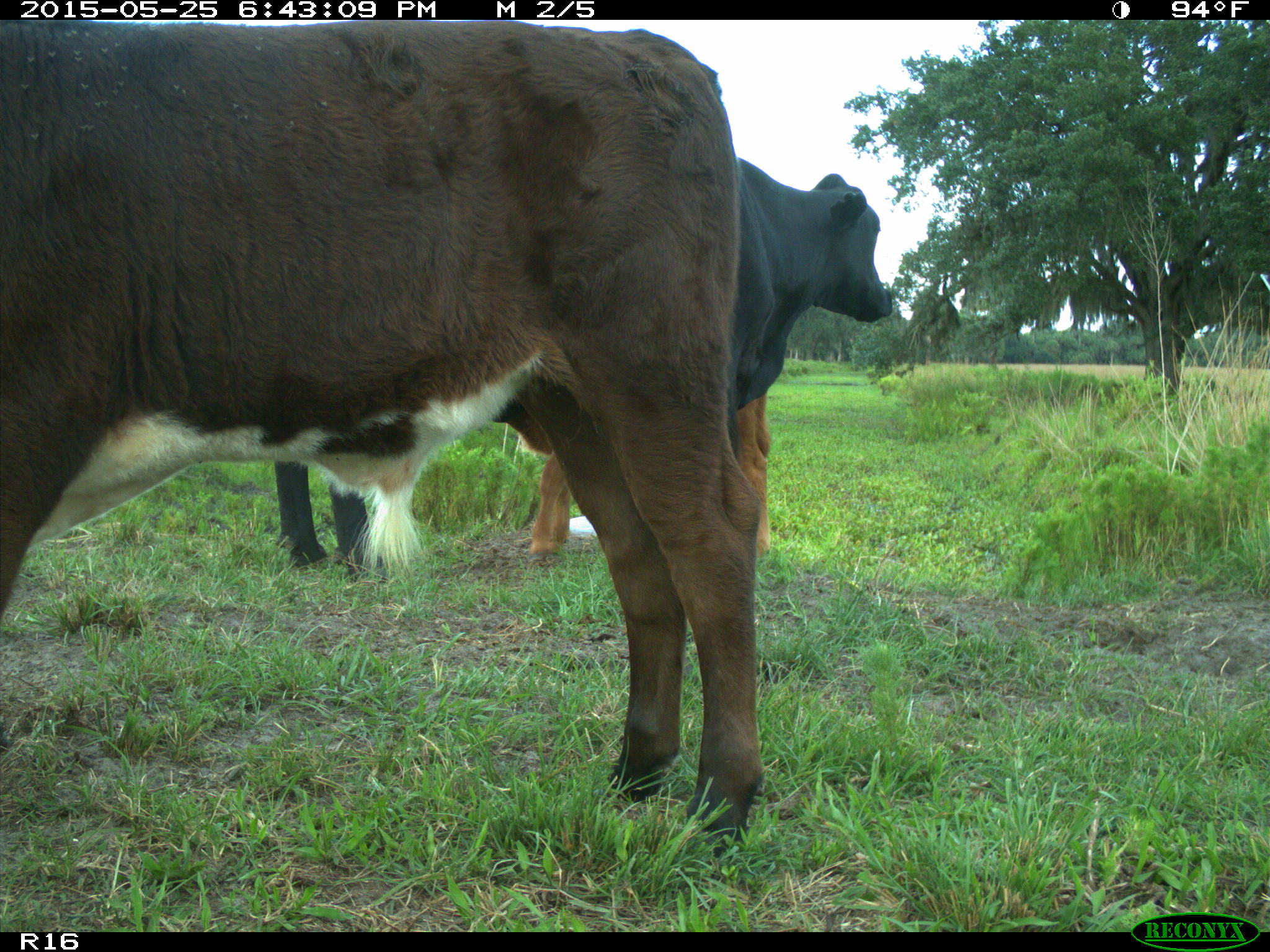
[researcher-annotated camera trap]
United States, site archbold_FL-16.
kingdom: Animalia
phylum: Chordata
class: Mammalia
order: Artiodactyla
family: Bovidae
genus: Bos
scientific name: Bos taurus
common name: domestic cow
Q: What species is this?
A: Bos taurus (domestic cow).